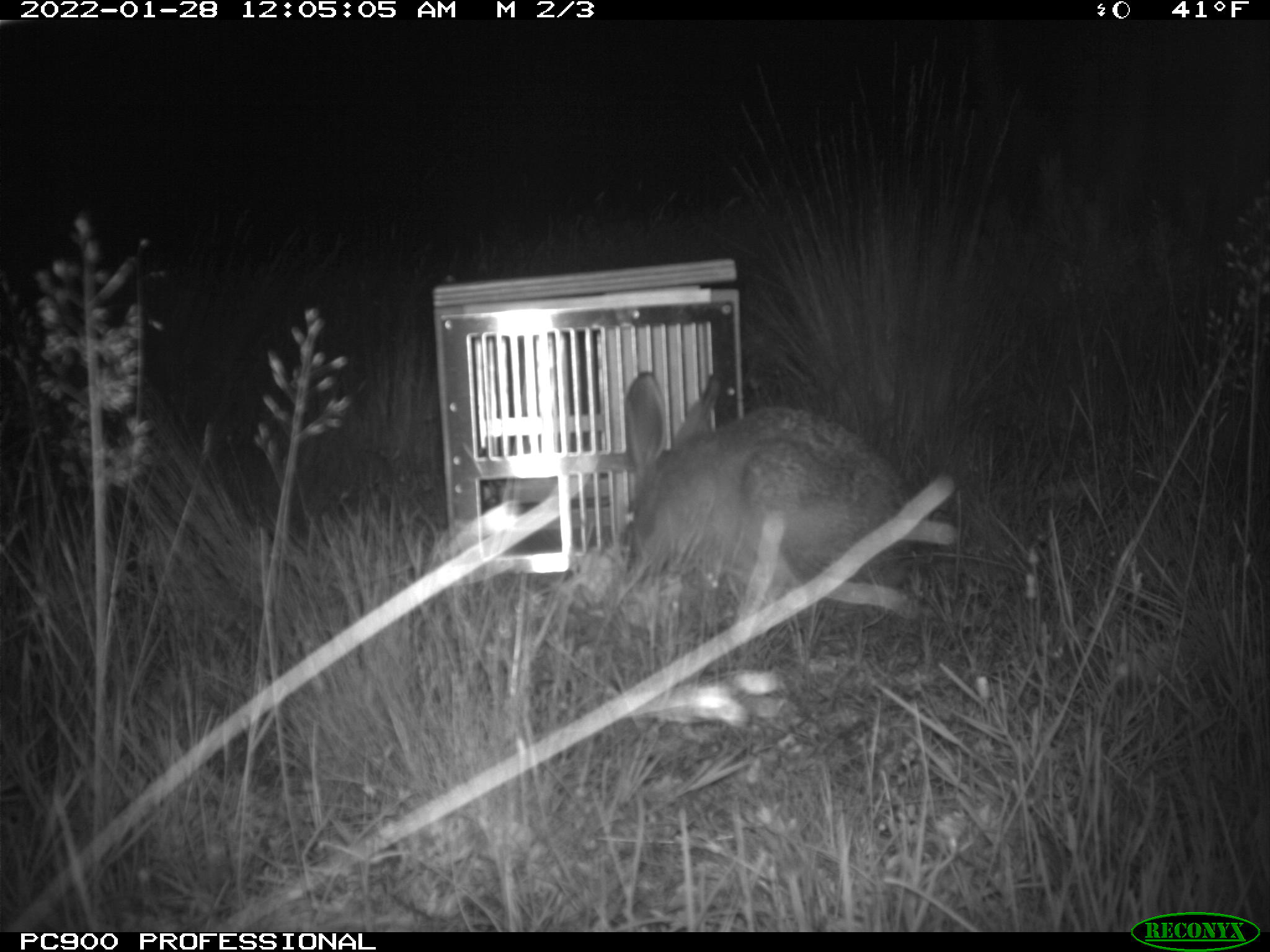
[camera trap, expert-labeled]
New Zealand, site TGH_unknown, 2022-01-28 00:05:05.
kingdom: Animalia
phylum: Chordata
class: Mammalia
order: Lagomorpha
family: Leporidae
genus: Lepus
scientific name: Lepus europaeus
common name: brown hare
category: hare